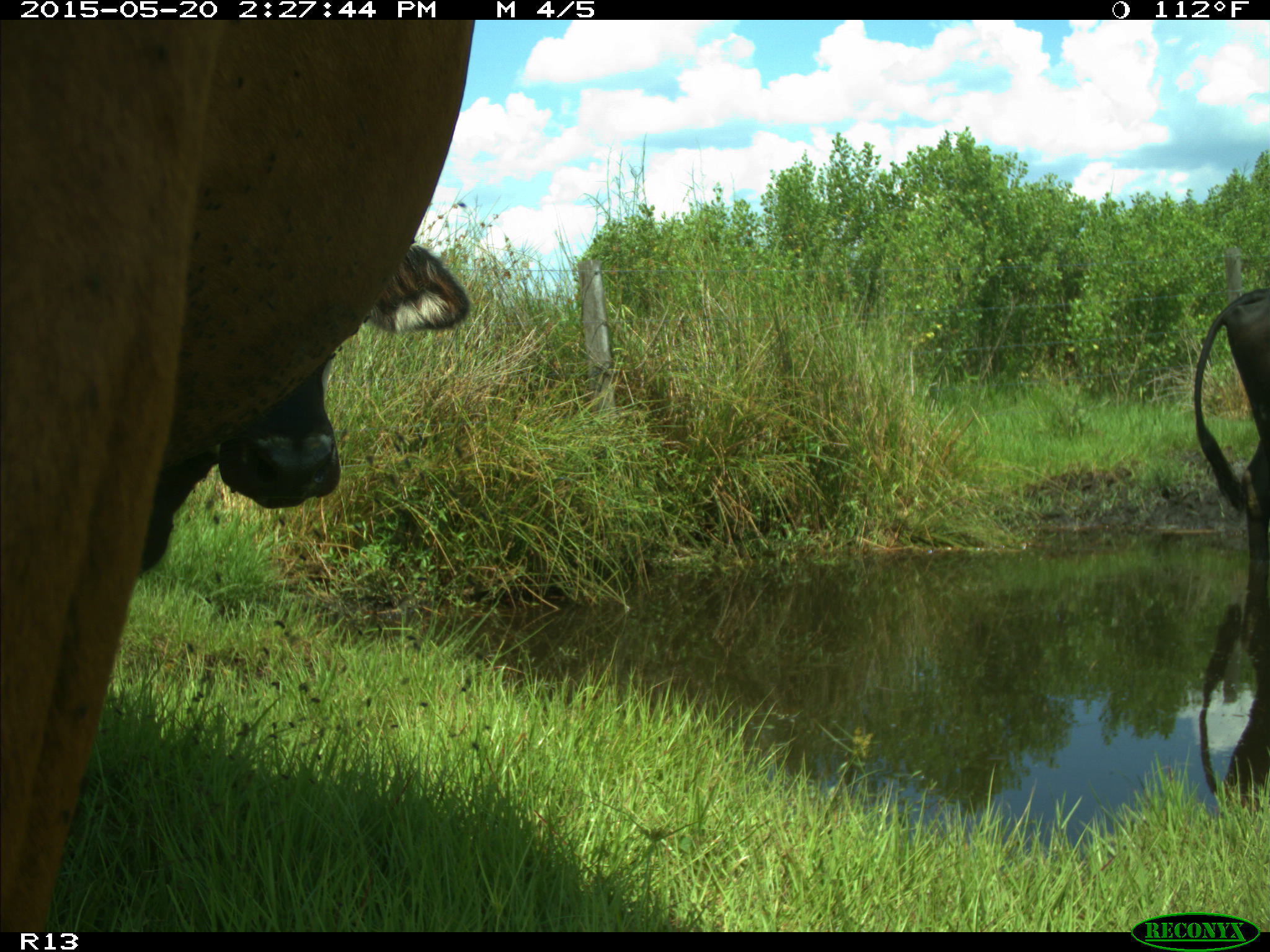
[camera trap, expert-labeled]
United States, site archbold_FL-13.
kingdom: Animalia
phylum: Chordata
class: Mammalia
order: Artiodactyla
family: Bovidae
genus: Bos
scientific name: Bos taurus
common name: domestic cow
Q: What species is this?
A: Bos taurus (domestic cow).